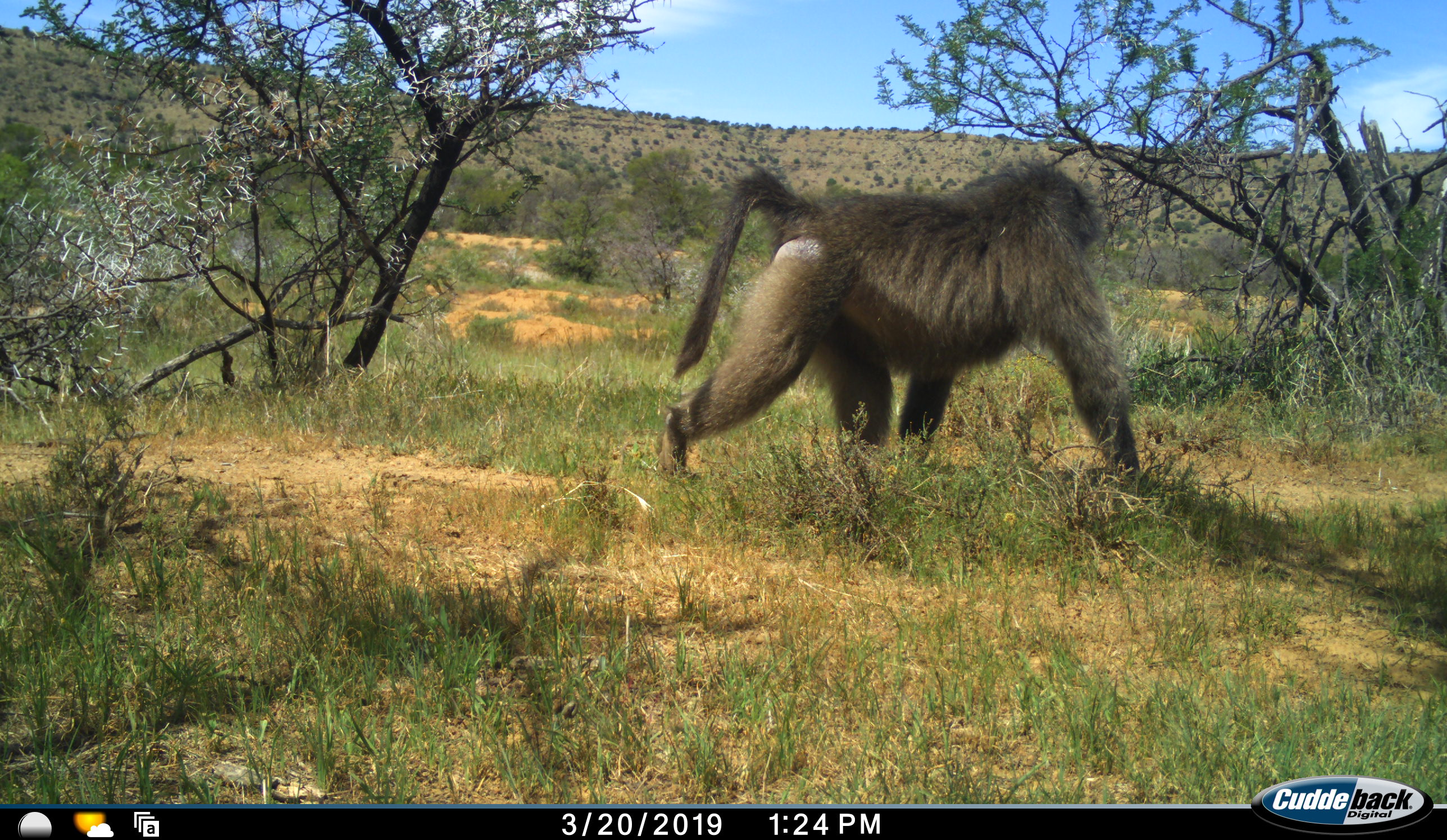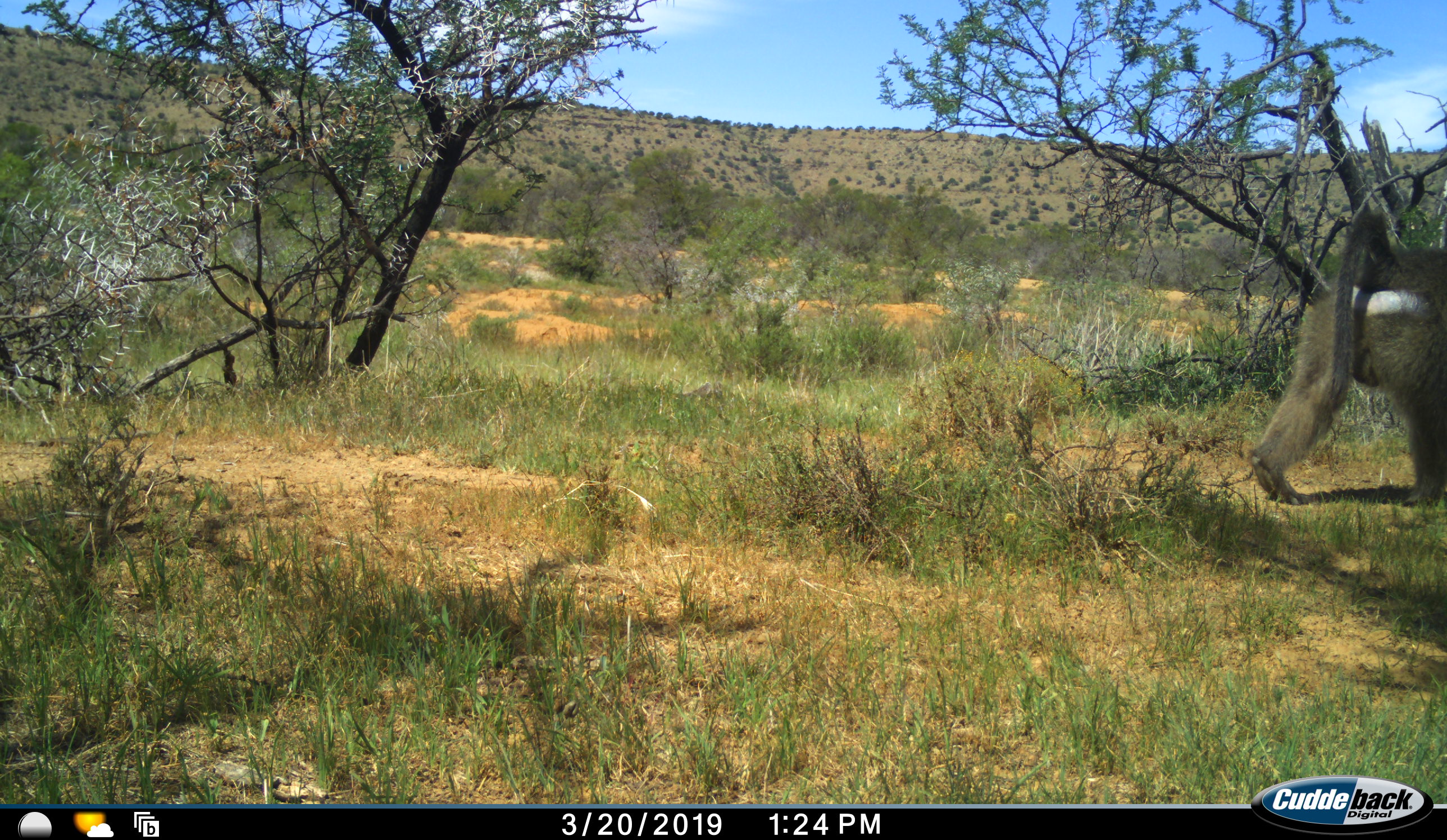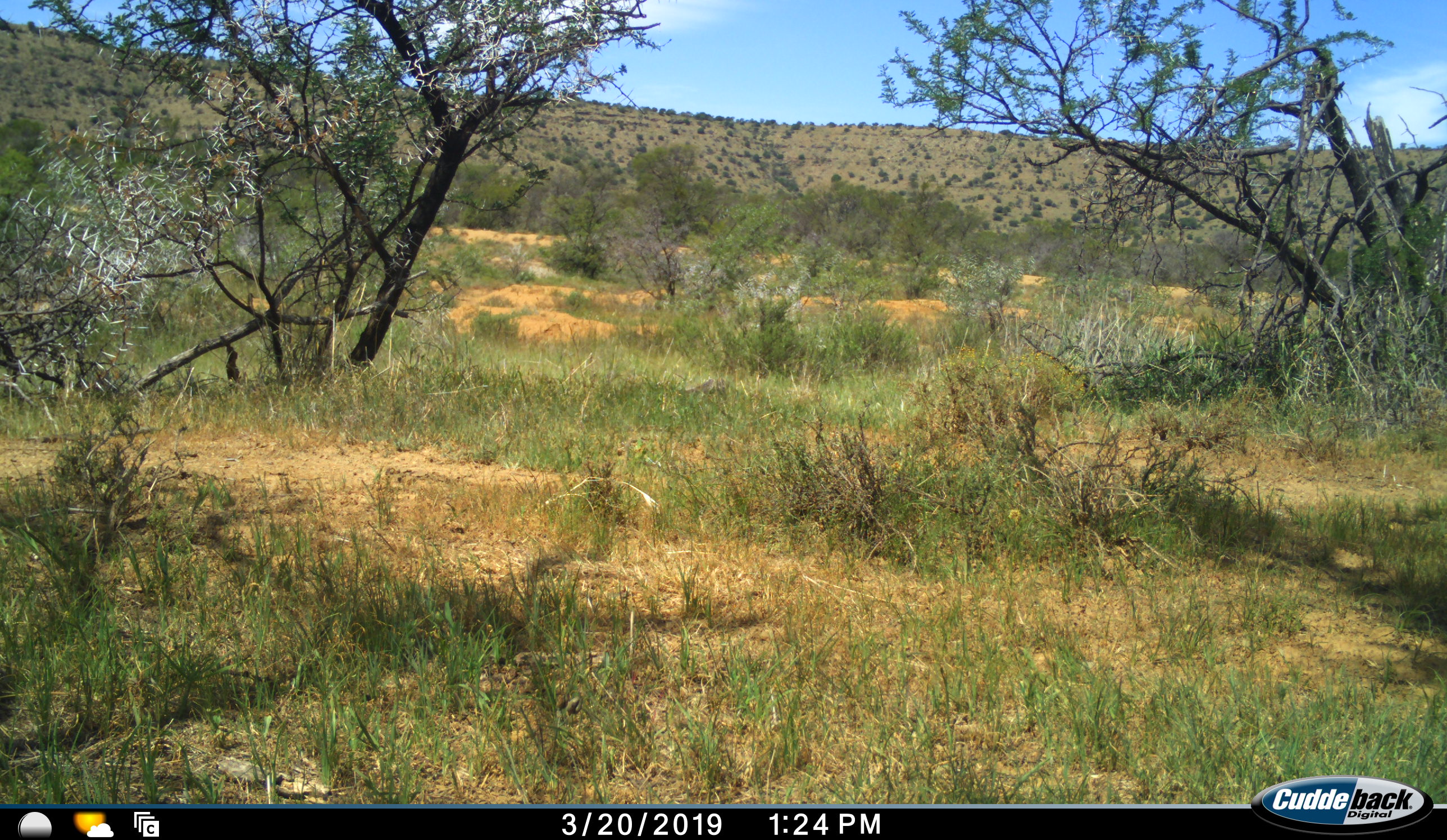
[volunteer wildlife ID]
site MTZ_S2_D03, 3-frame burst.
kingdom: Animalia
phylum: Chordata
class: Mammalia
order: Primates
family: Cercopithecidae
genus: Papio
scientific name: Papio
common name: baboon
Baboon (Papio), count 1. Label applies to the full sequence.